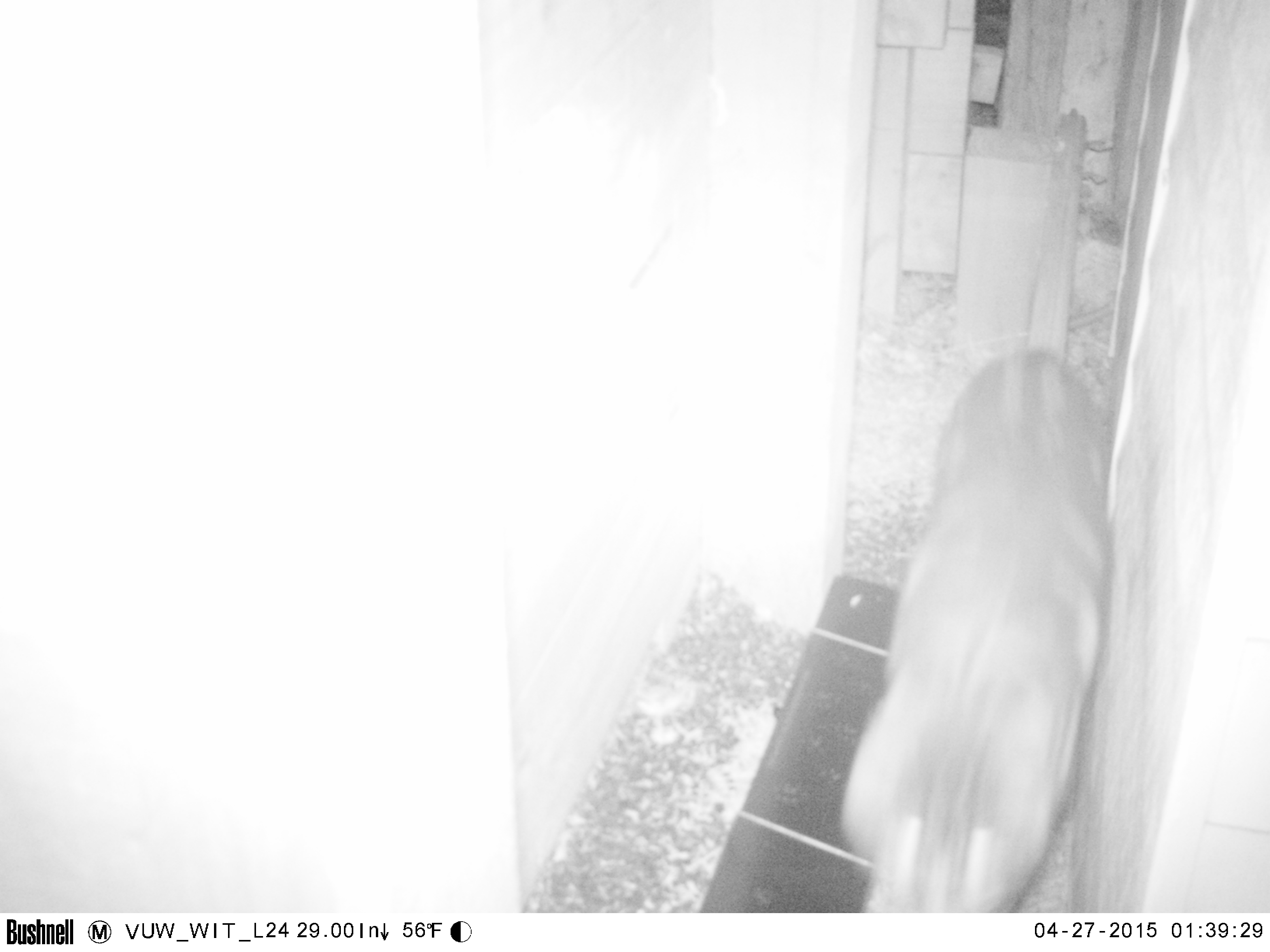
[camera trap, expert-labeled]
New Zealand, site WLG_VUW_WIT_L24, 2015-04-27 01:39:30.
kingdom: Animalia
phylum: Chordata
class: Mammalia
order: Carnivora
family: Felidae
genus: Felis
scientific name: Felis catus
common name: domestic cat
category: cat